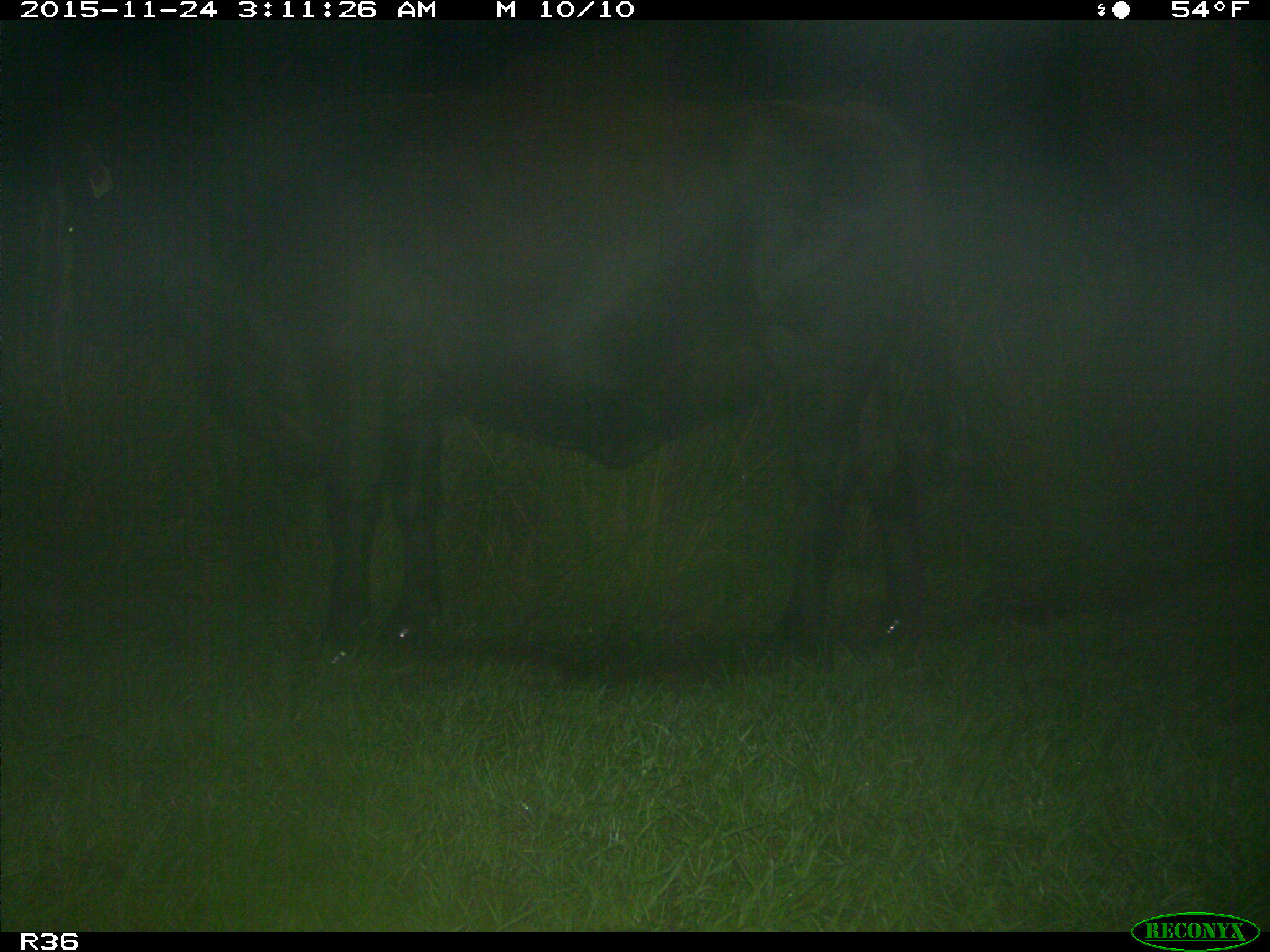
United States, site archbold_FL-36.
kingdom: Animalia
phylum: Chordata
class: Mammalia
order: Artiodactyla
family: Bovidae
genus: Bos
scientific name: Bos taurus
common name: domestic cow